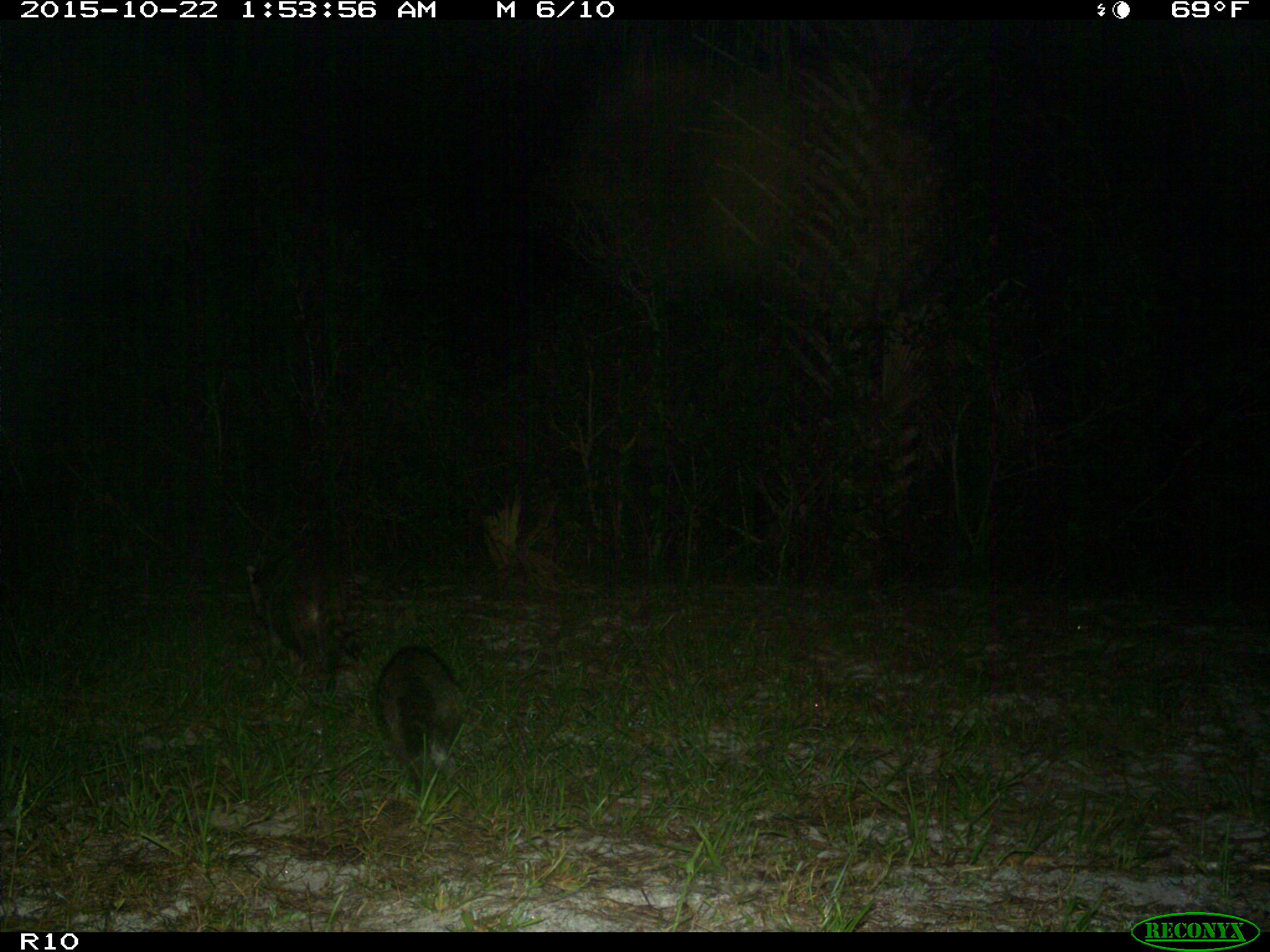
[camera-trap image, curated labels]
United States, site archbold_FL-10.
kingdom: Animalia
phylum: Chordata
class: Mammalia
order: Carnivora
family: Procyonidae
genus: Procyon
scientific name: Procyon lotor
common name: common raccoon